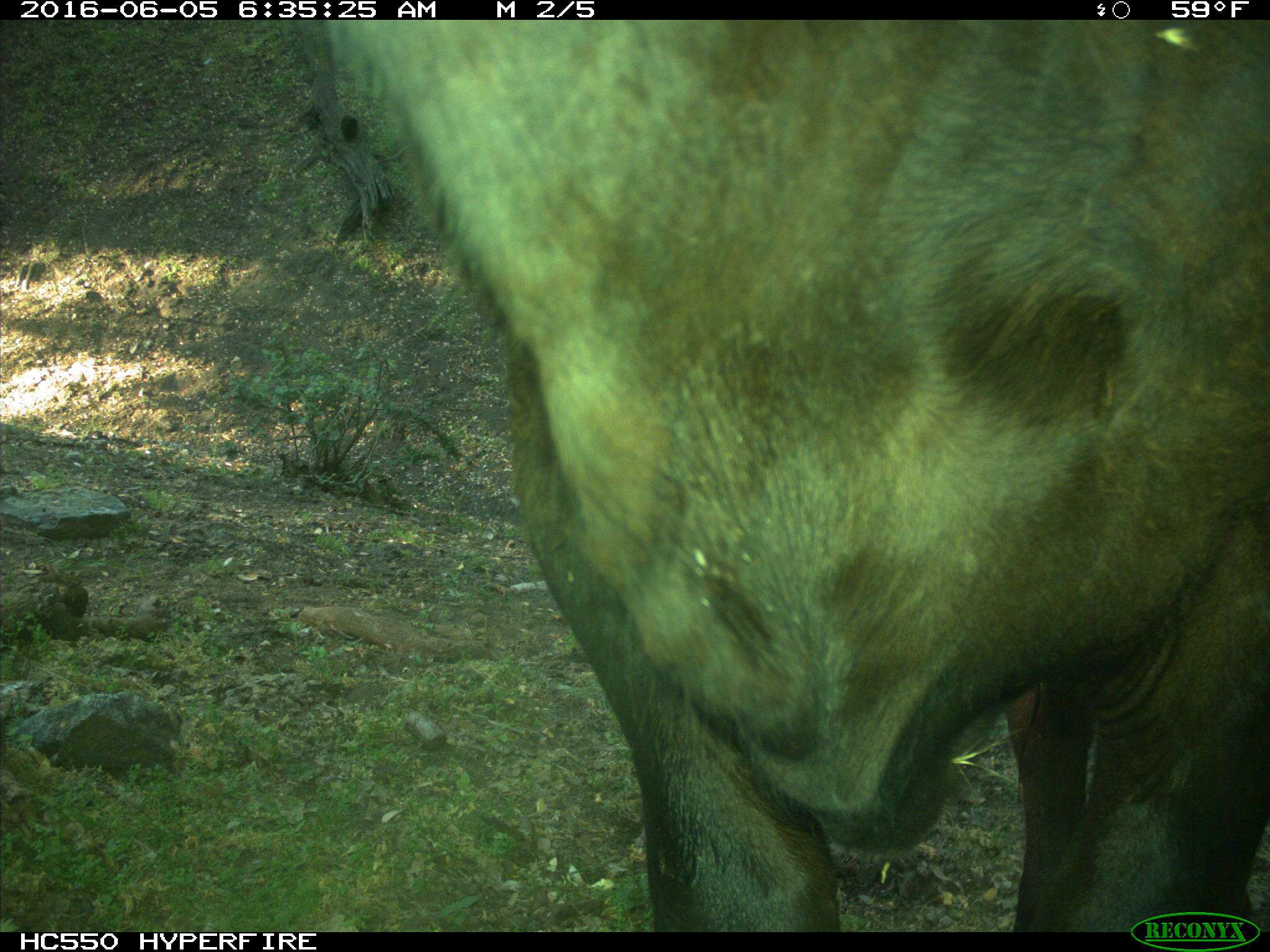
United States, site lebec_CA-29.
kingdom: Animalia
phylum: Chordata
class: Mammalia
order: Artiodactyla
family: Bovidae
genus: Bos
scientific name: Bos taurus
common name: domestic cow